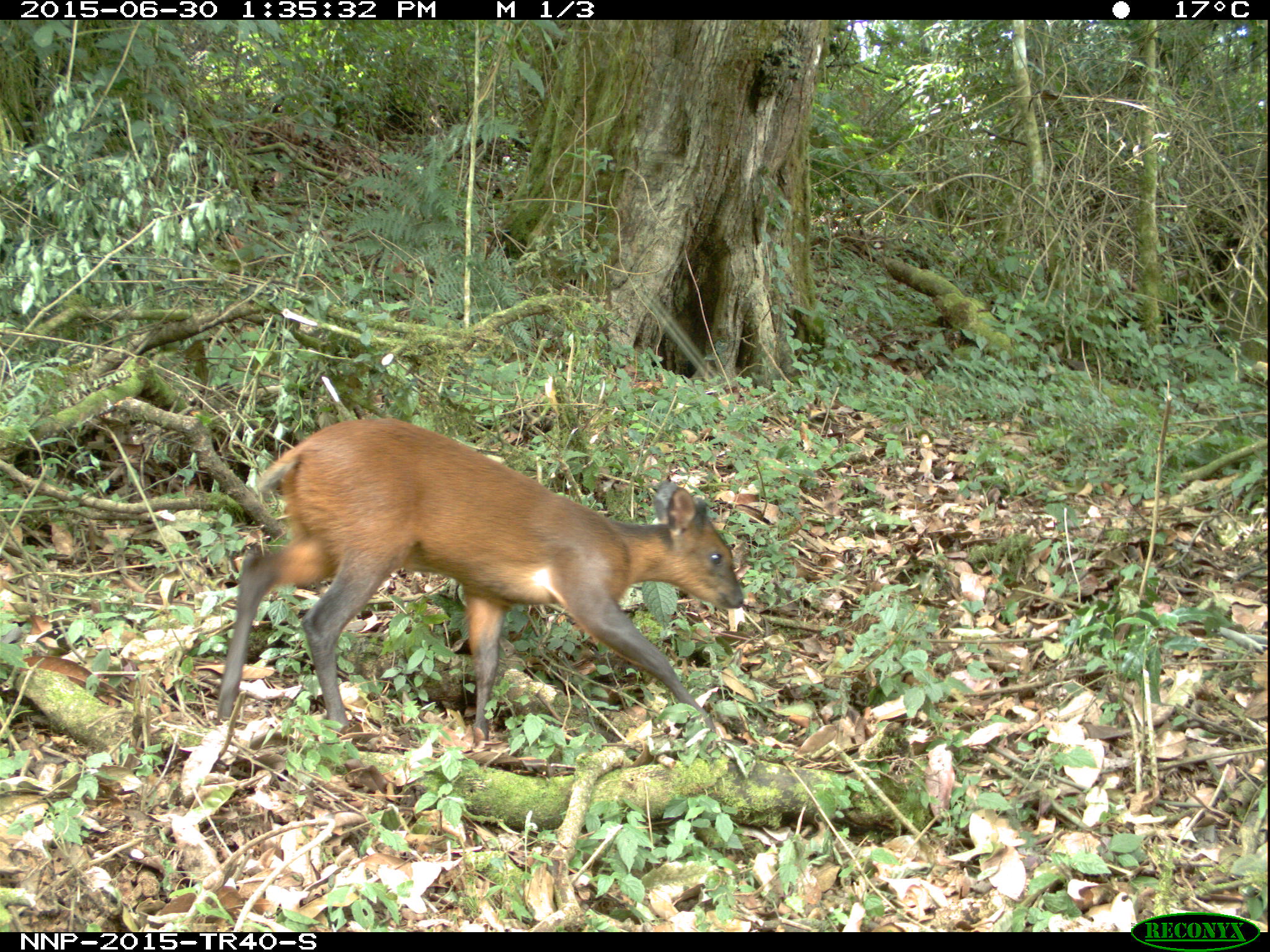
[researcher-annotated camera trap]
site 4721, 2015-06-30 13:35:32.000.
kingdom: Animalia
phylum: Chordata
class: Mammalia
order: Artiodactyla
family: Bovidae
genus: Cephalophus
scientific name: Cephalophus nigrifrons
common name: black-fronted duiker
Cephalophus nigrifrons (black-fronted duiker), count 1.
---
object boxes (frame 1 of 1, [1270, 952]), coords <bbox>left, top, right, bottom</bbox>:
cephalophus nigrifrons: <bbox>212, 415, 744, 760</bbox>